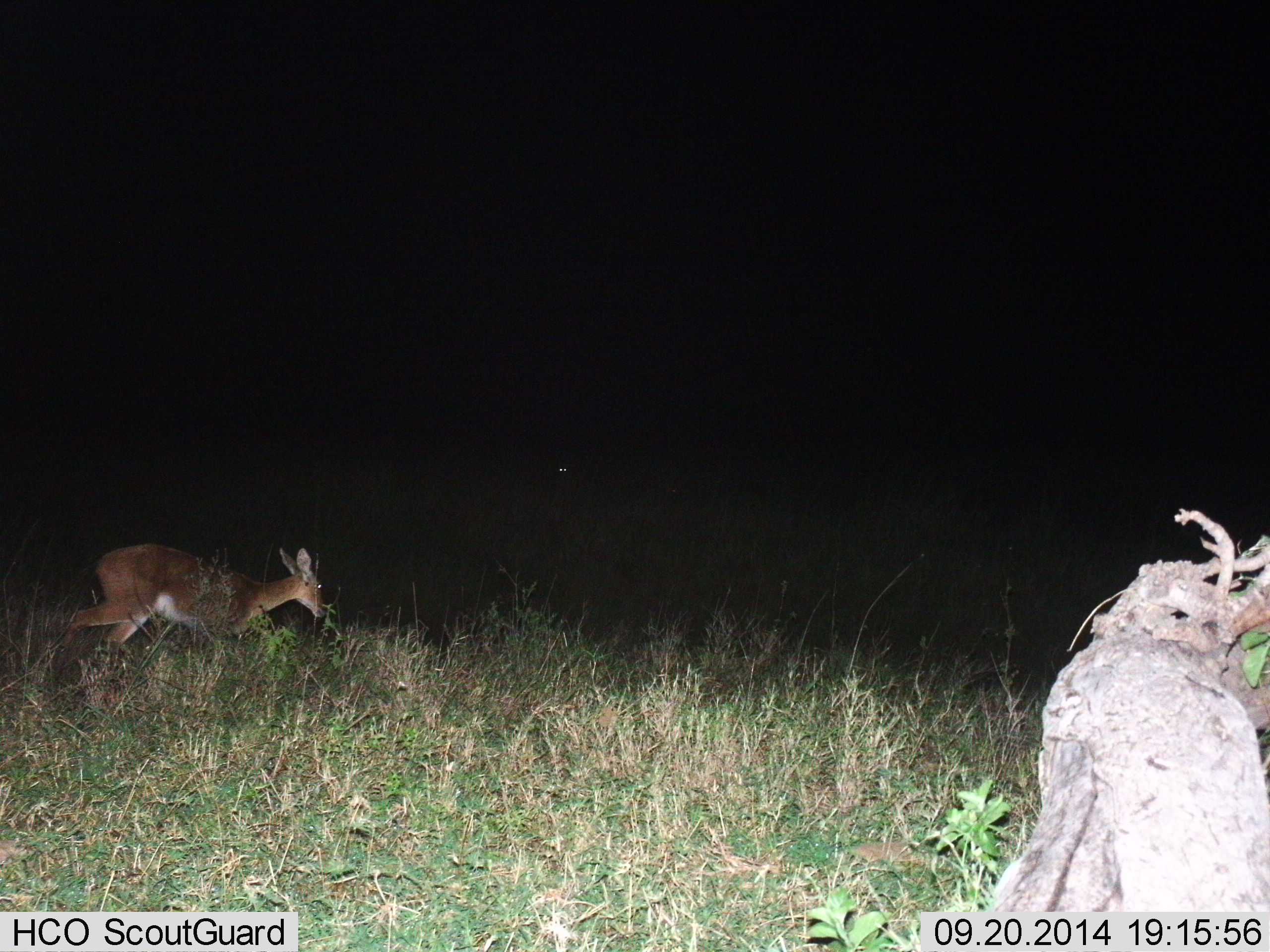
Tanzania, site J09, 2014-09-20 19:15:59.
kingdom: Animalia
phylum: Chordata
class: Mammalia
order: Artiodactyla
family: Bovidae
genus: Redunca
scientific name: Redunca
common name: reedbuck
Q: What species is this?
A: Reedbuck (Redunca).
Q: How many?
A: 1.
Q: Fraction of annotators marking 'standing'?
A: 10%.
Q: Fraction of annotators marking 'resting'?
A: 0%.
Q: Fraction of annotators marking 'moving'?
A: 90%.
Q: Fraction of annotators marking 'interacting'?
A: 0%.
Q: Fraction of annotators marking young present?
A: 0%.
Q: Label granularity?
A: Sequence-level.